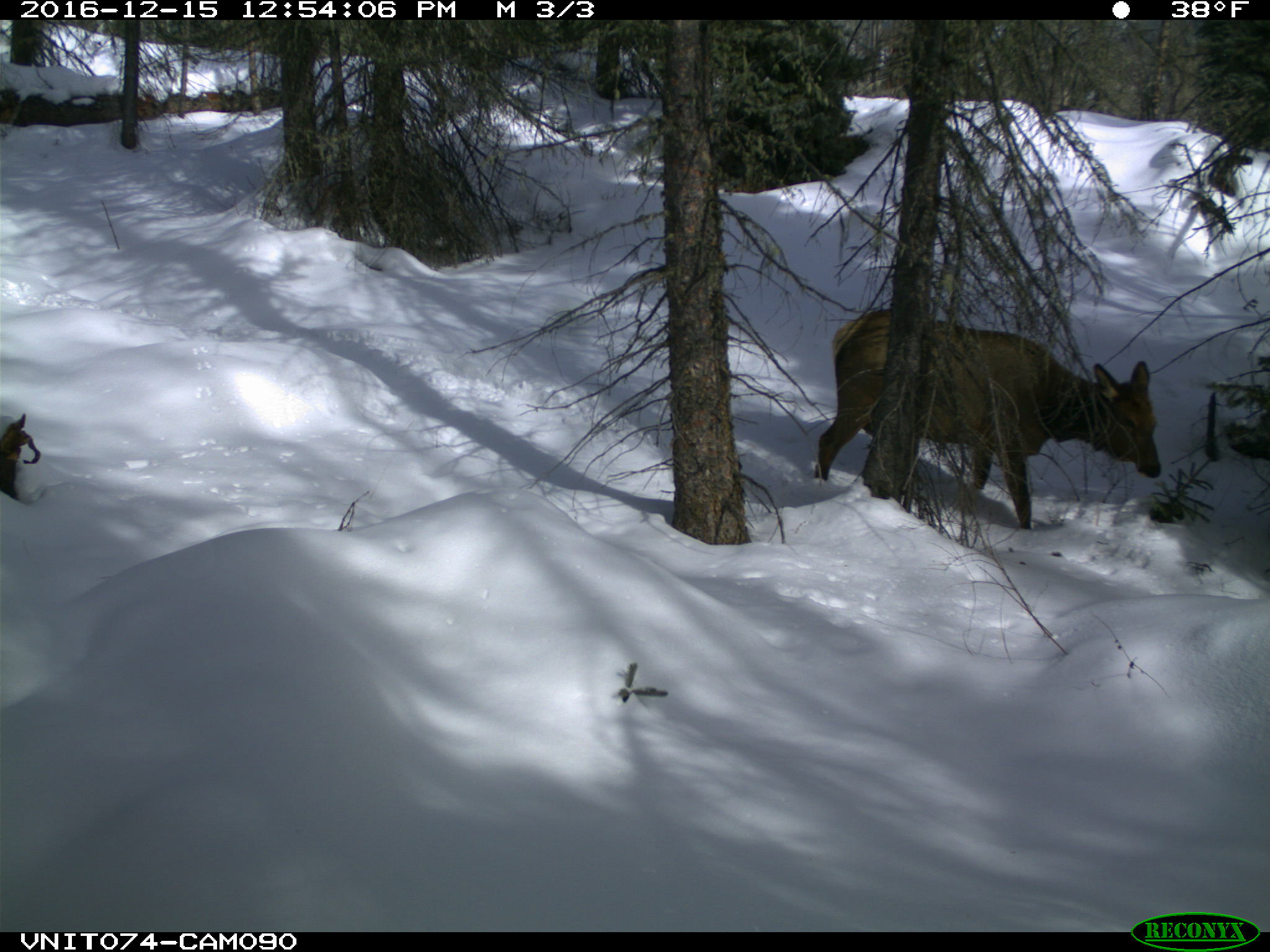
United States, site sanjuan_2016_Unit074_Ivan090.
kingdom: Animalia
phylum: Chordata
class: Mammalia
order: Artiodactyla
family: Cervidae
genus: Cervus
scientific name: Cervus elaphus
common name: red deer